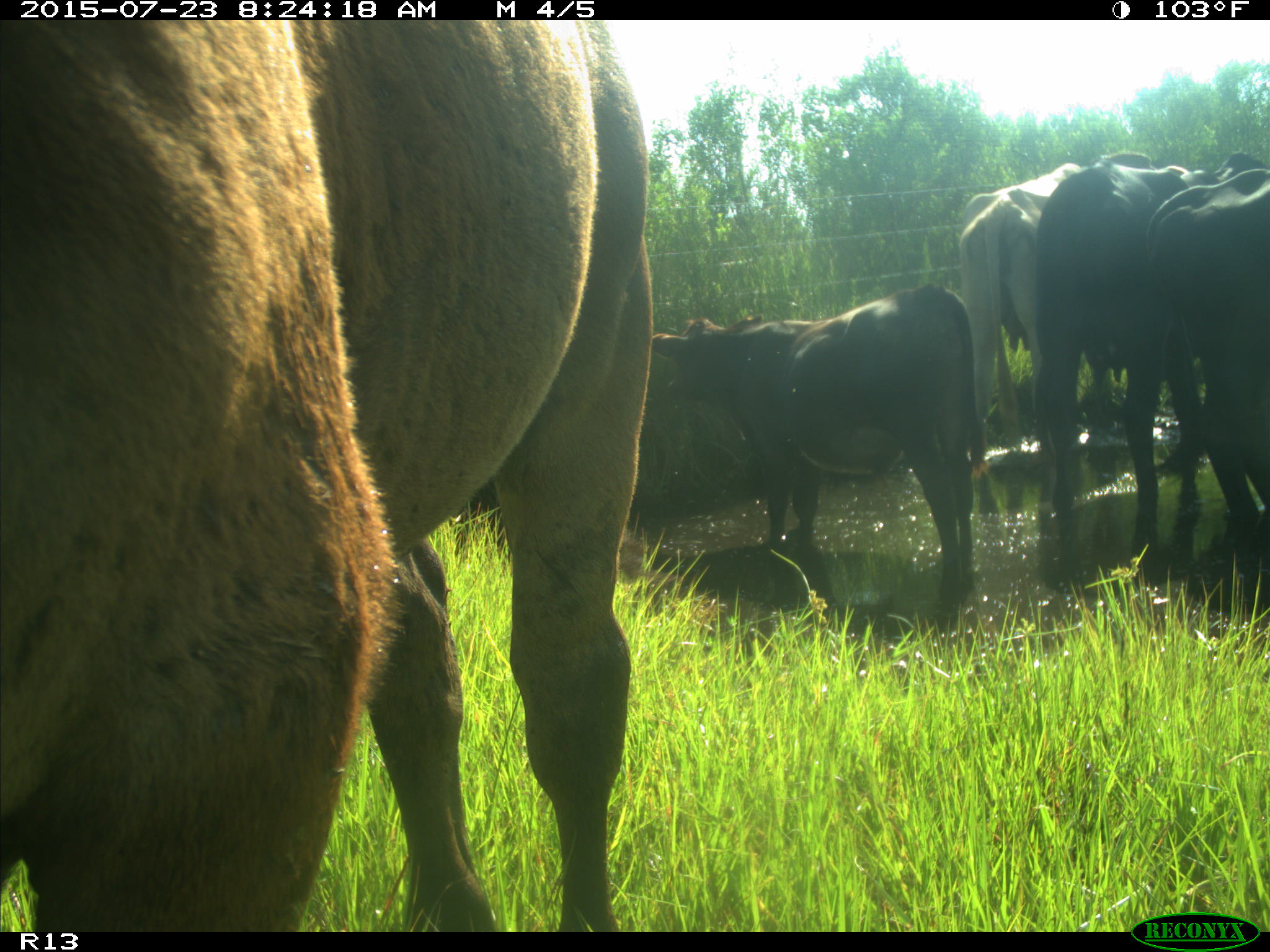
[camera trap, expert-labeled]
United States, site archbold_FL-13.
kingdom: Animalia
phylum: Chordata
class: Mammalia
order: Artiodactyla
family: Bovidae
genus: Bos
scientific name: Bos taurus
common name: domestic cow